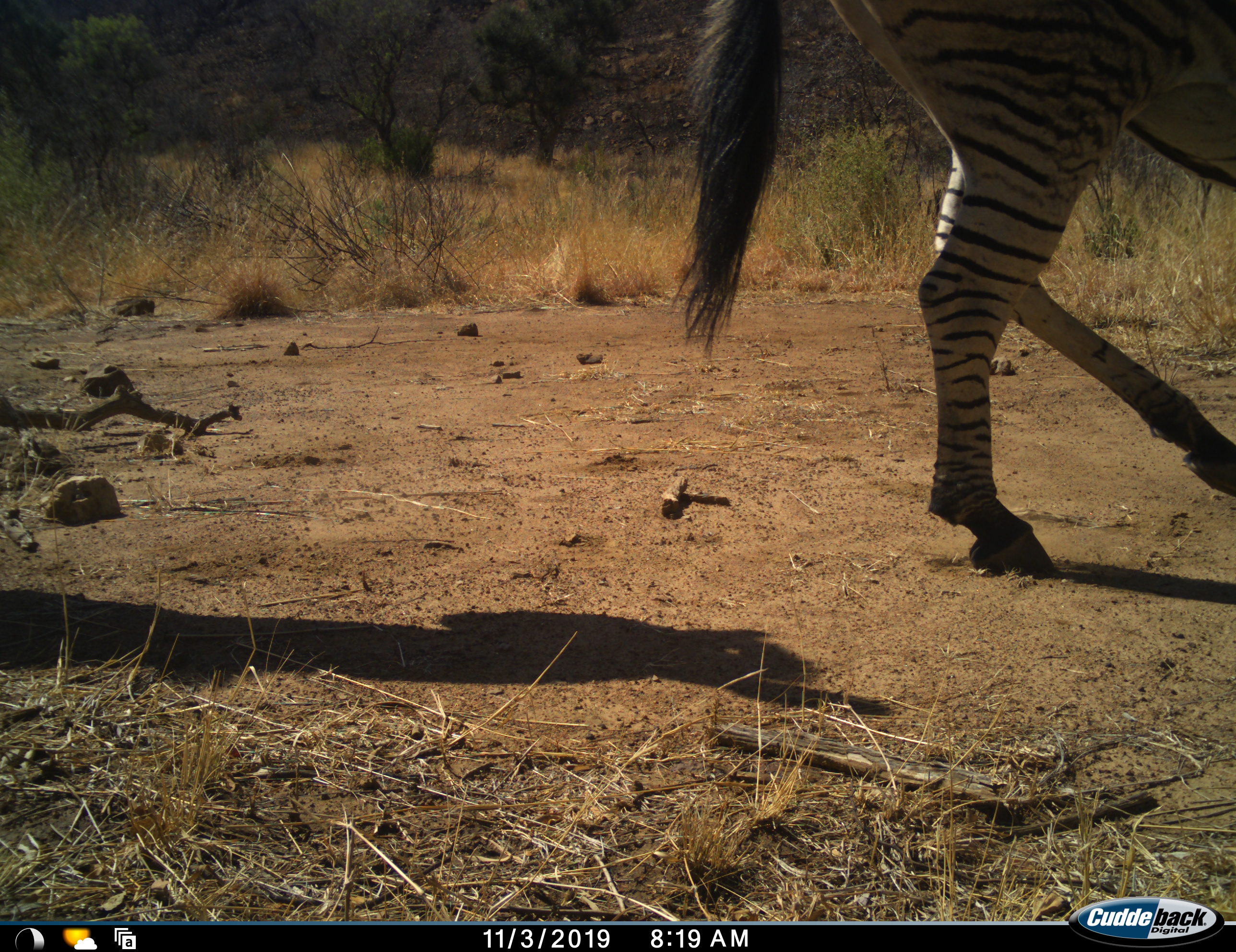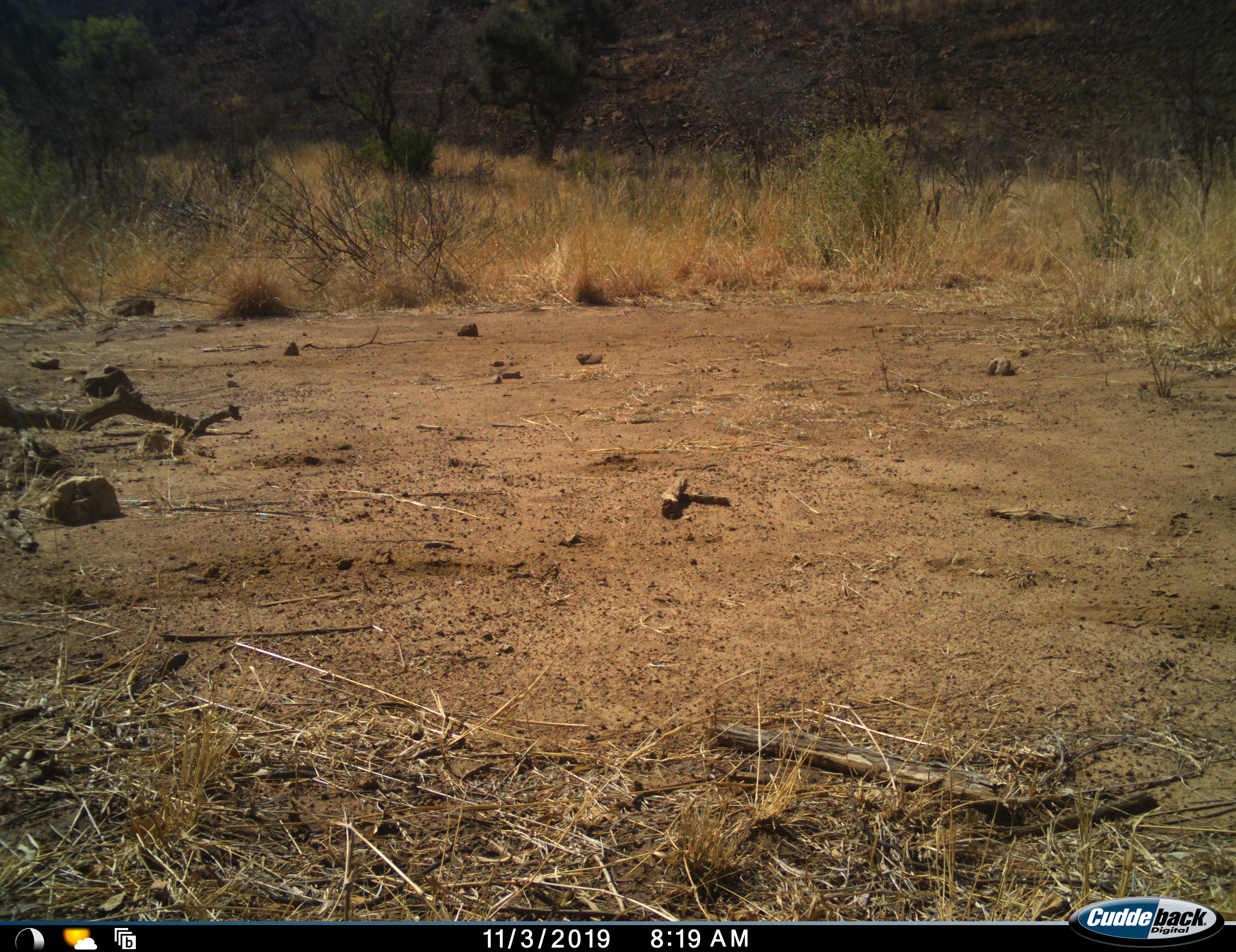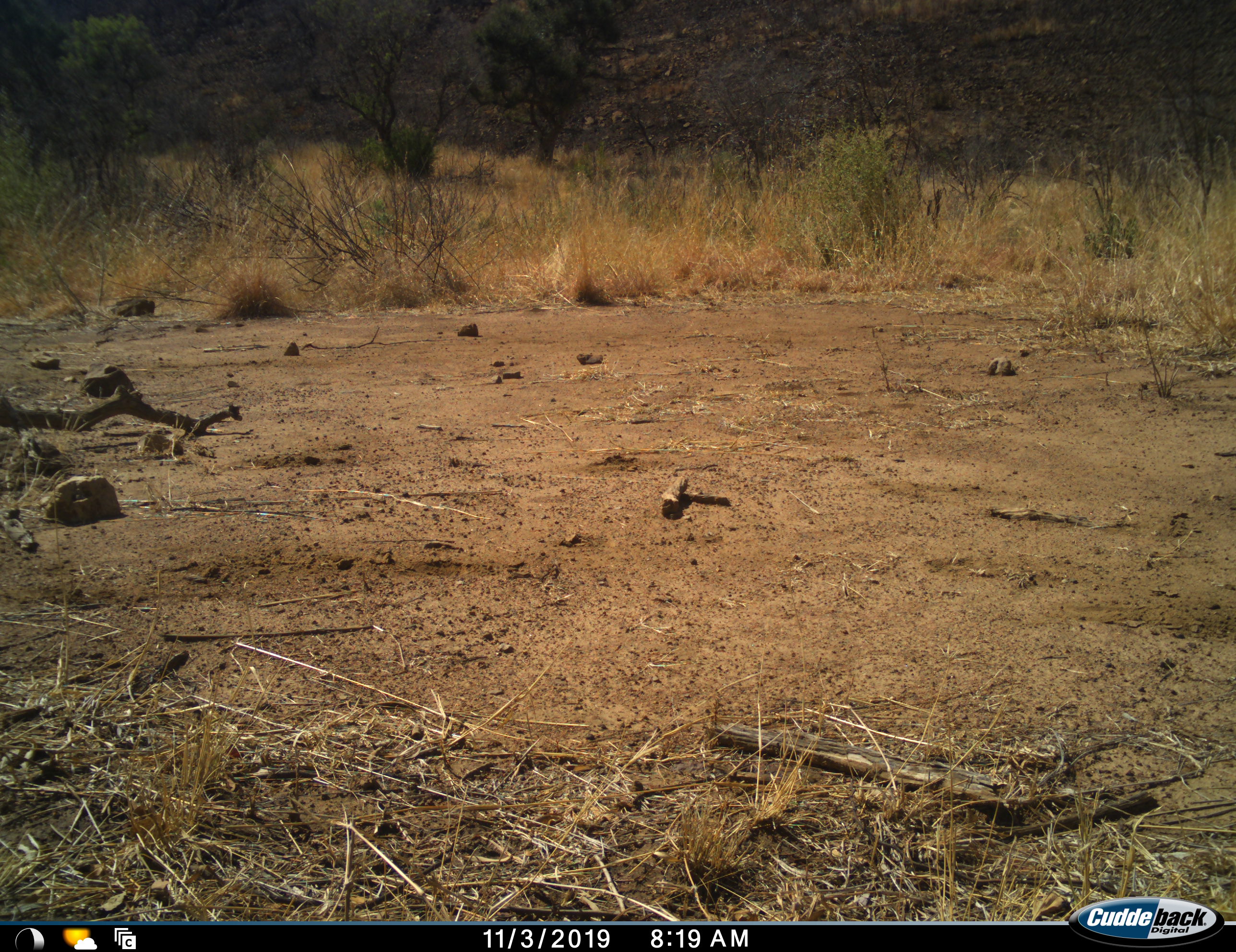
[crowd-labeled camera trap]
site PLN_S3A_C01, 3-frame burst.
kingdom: Animalia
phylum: Chordata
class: Mammalia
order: Perissodactyla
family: Equidae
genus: Equus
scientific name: Equus quagga burchellii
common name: burchell's zebra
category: zebraburchells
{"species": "zebraburchells (burchell's zebra) (Equus quagga burchellii)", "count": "1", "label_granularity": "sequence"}